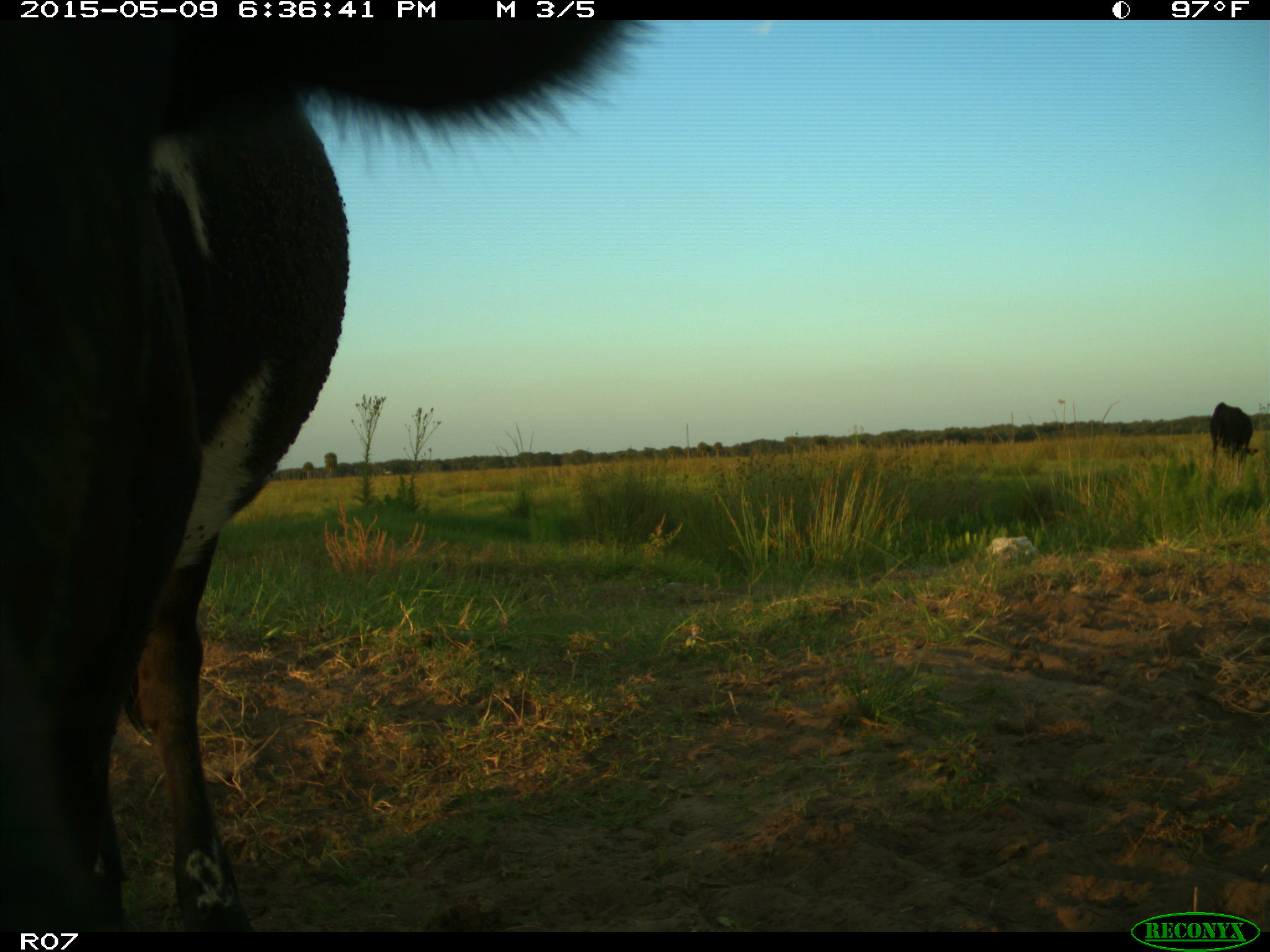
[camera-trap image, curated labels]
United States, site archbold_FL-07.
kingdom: Animalia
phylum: Chordata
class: Mammalia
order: Artiodactyla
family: Bovidae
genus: Bos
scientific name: Bos taurus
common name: domestic cow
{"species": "Bos taurus (domestic cow)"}